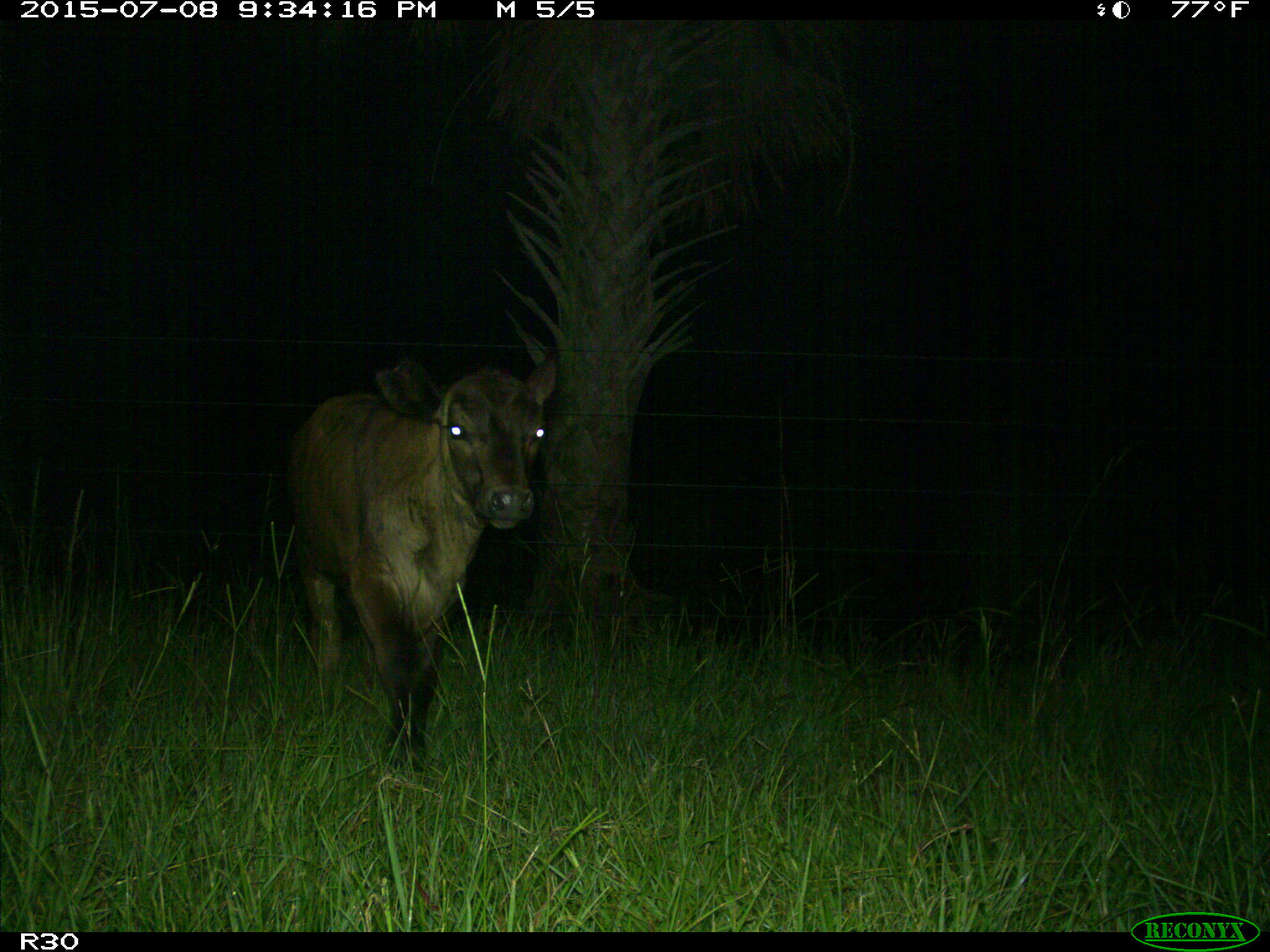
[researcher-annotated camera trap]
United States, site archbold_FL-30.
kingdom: Animalia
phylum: Chordata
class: Mammalia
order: Artiodactyla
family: Bovidae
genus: Bos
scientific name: Bos taurus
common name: domestic cow